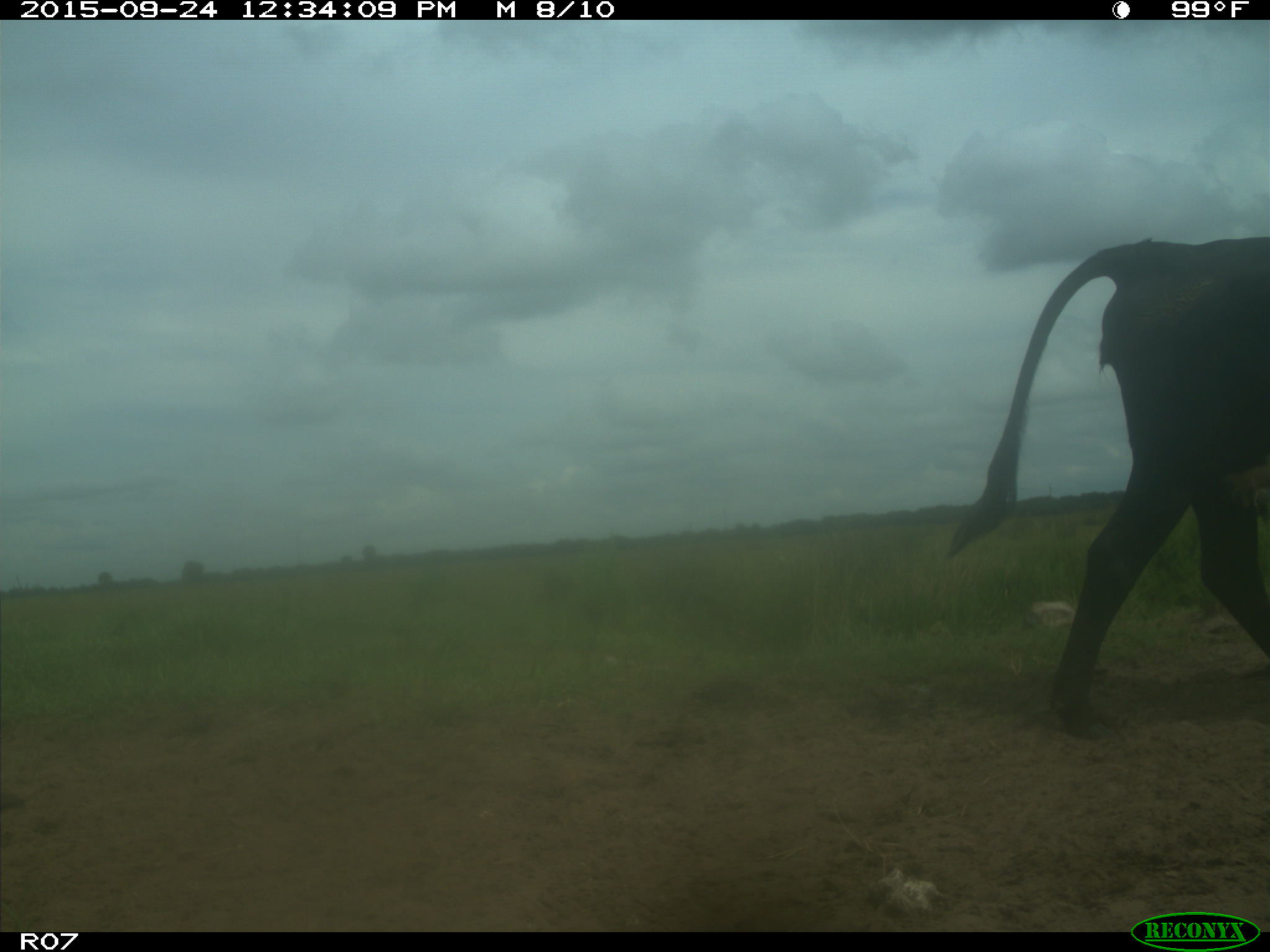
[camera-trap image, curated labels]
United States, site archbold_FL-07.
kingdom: Animalia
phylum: Chordata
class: Mammalia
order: Artiodactyla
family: Bovidae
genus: Bos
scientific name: Bos taurus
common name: domestic cow